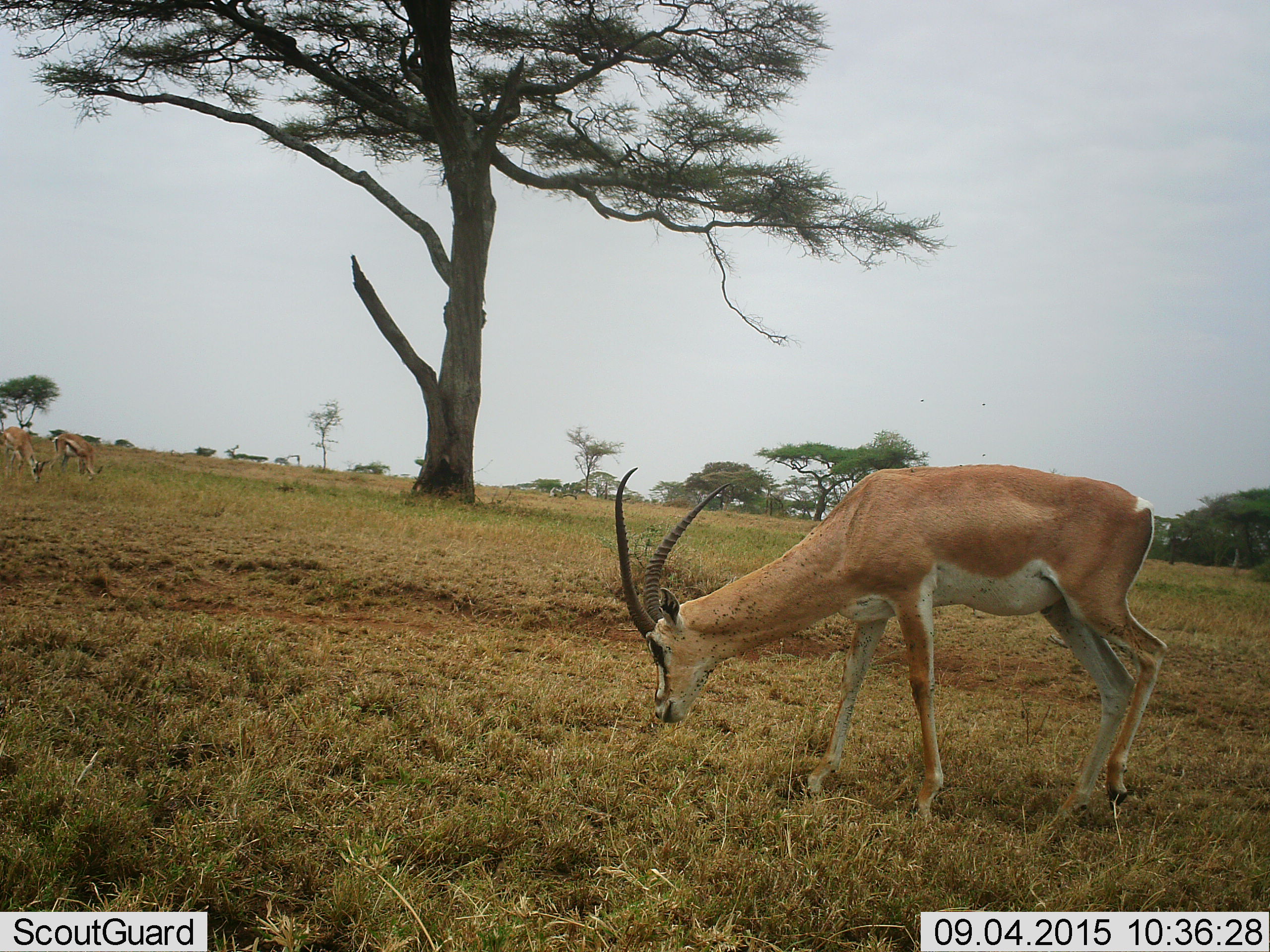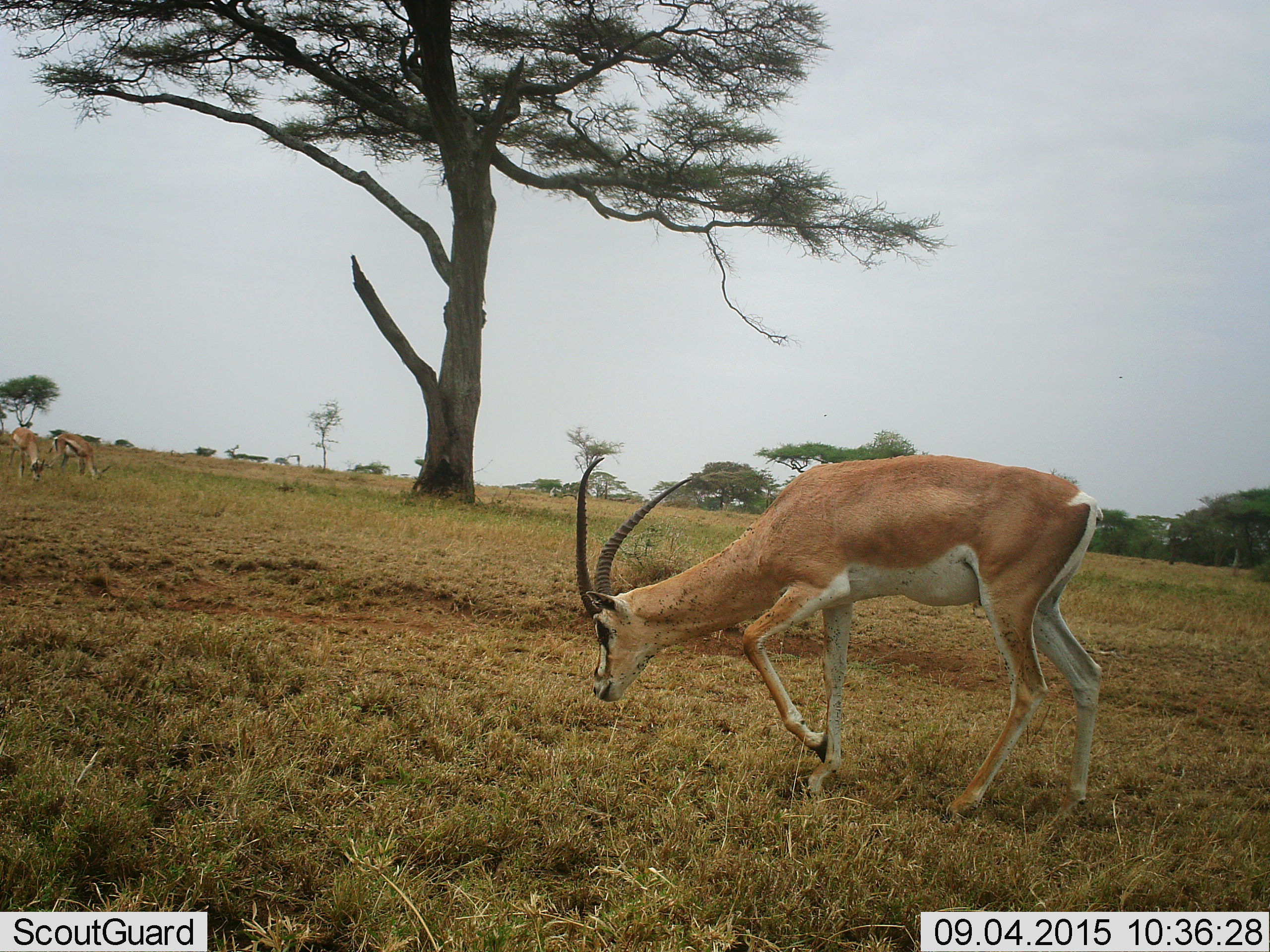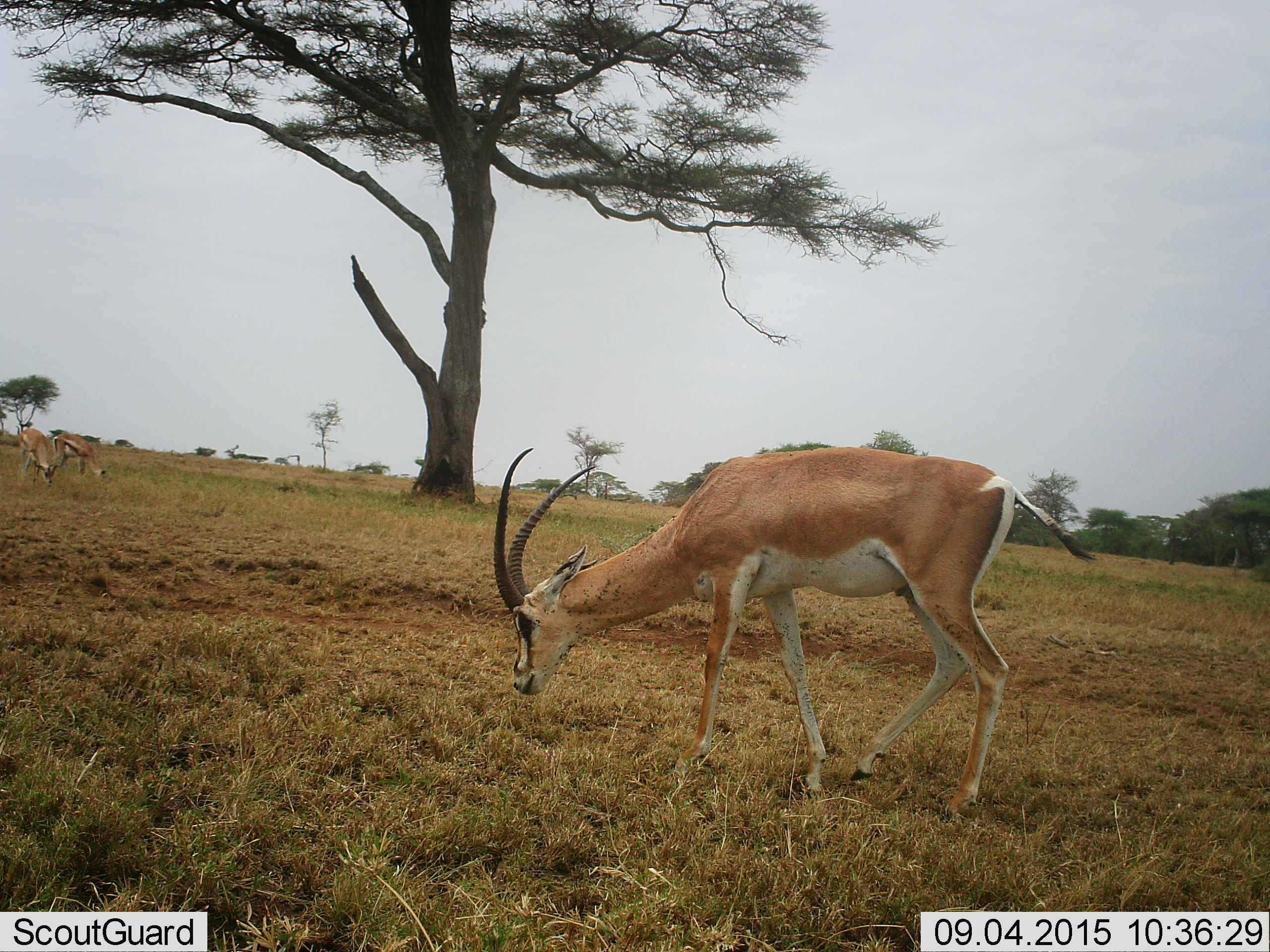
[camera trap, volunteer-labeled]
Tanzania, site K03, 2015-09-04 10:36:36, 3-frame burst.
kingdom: Animalia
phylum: Chordata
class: Mammalia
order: Artiodactyla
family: Bovidae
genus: Eudorcas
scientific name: Eudorcas thomsonii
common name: thomson's gazelle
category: gazellethomsons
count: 1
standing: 33%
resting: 0%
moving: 17%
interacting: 0%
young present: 0%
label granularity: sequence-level